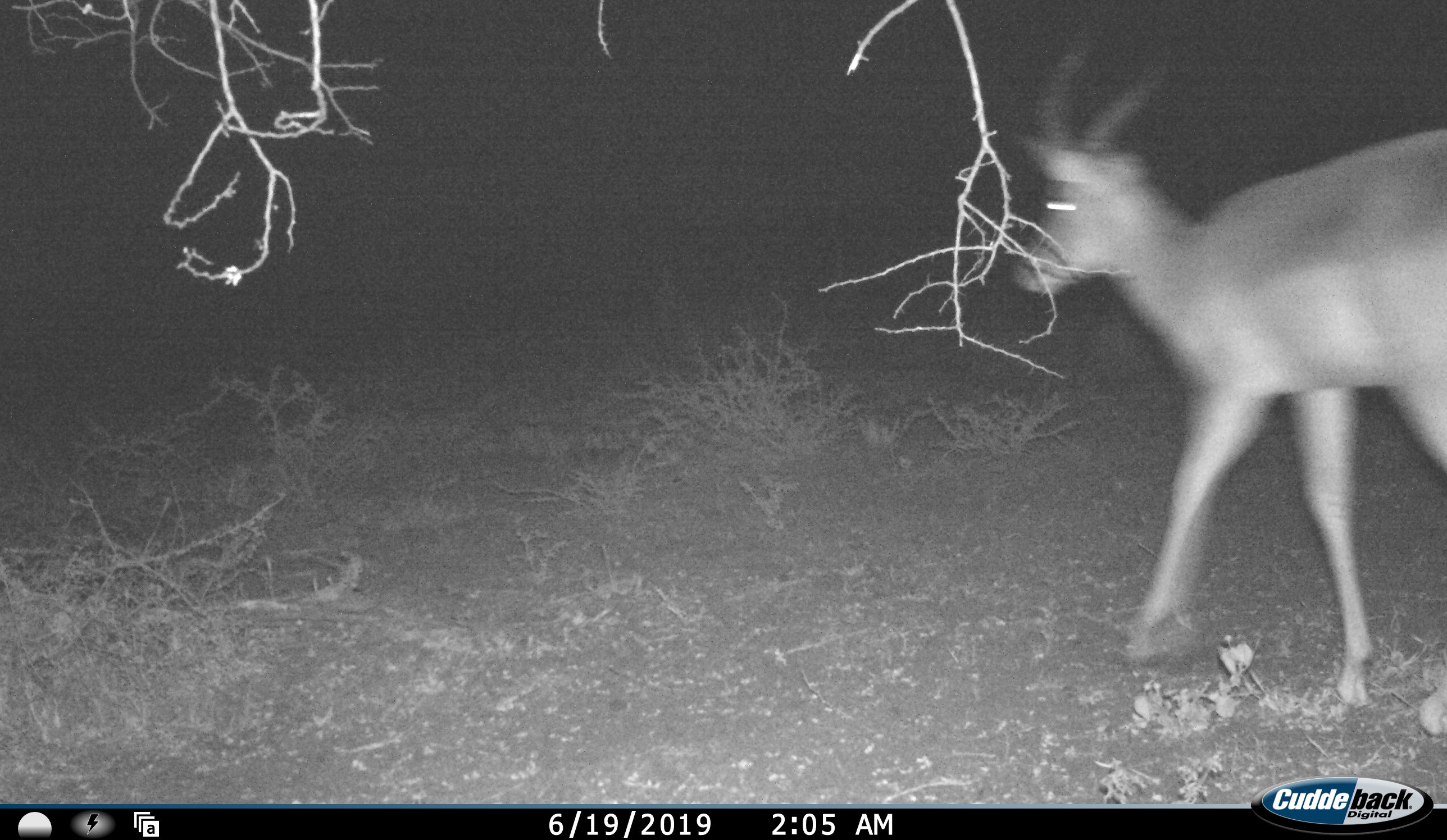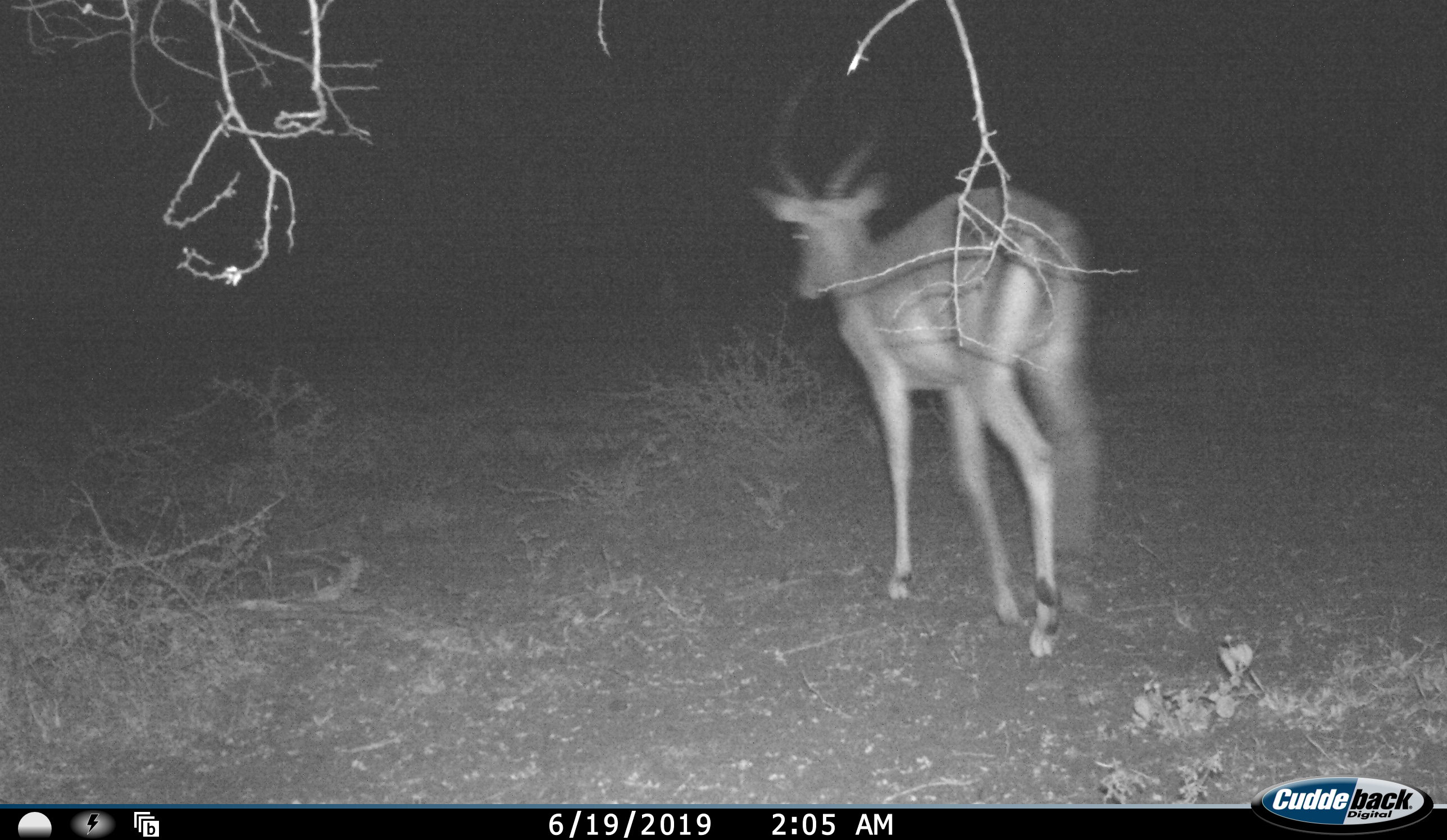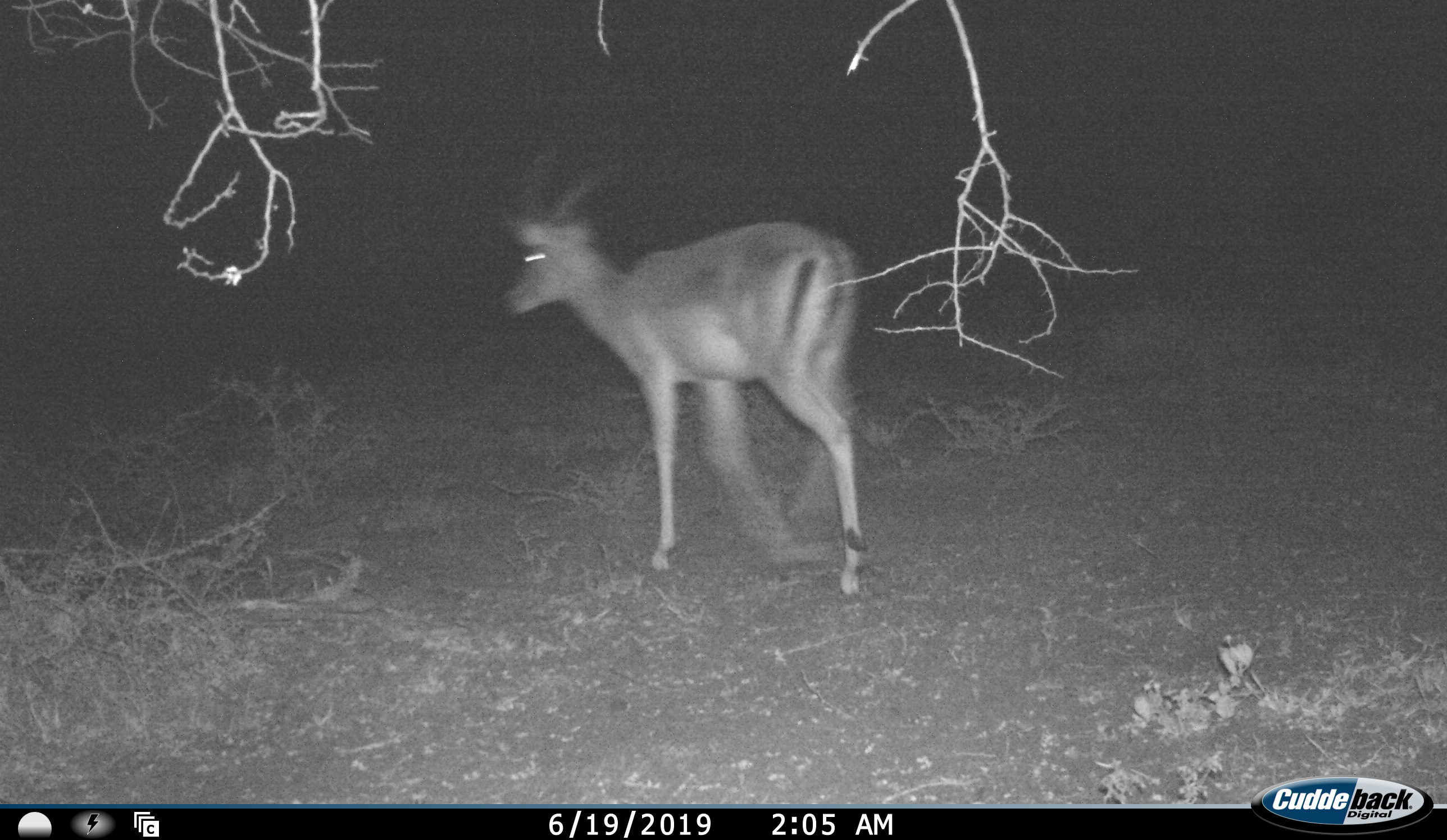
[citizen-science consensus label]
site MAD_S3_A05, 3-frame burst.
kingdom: Animalia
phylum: Chordata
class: Mammalia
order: Artiodactyla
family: Bovidae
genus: Aepyceros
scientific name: Aepyceros melampus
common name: impala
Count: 1.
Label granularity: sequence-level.